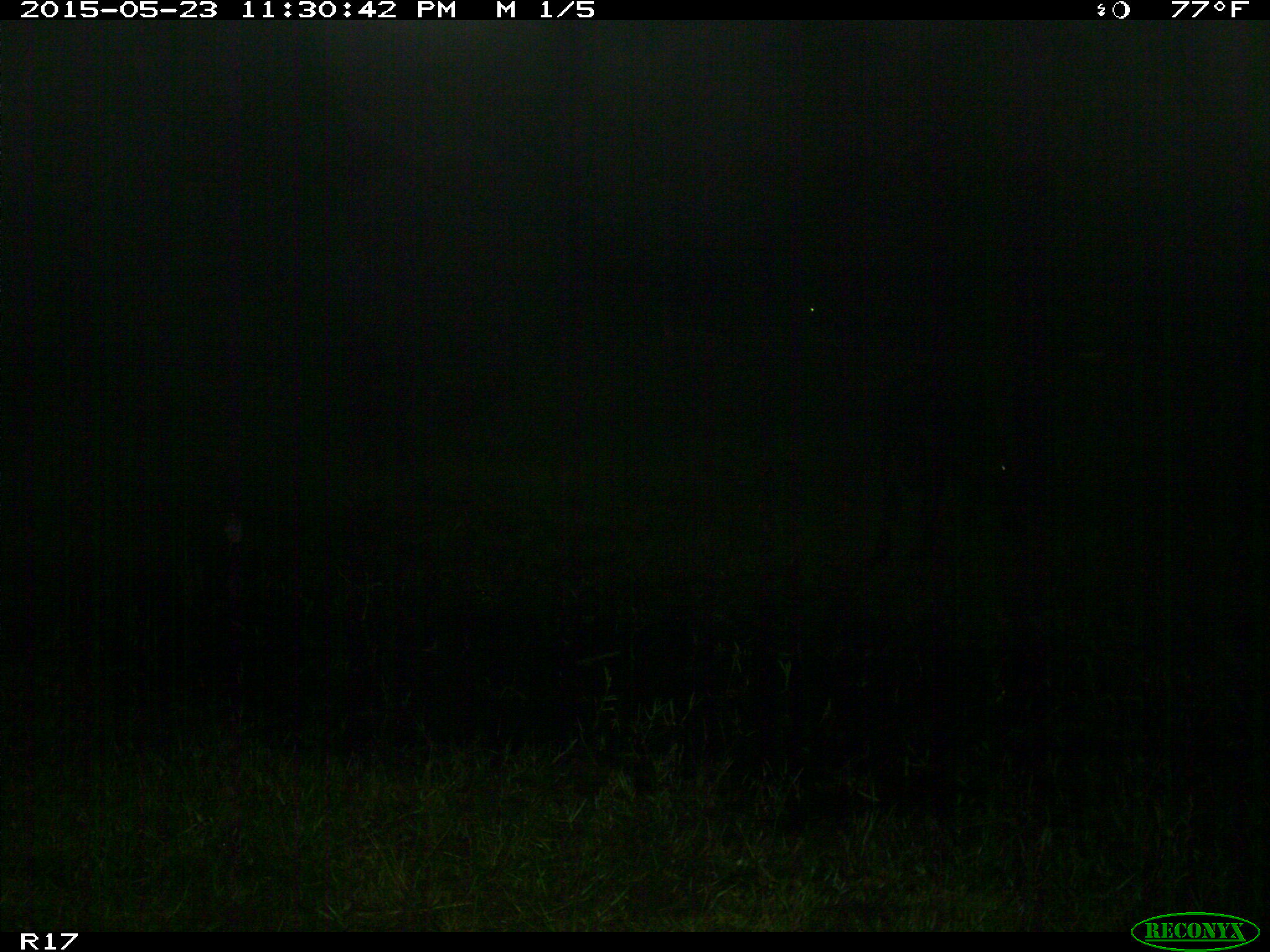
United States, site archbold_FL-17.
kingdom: Animalia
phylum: Chordata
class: Mammalia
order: Artiodactyla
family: Bovidae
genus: Bos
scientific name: Bos taurus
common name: domestic cow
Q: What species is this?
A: Bos taurus (domestic cow).